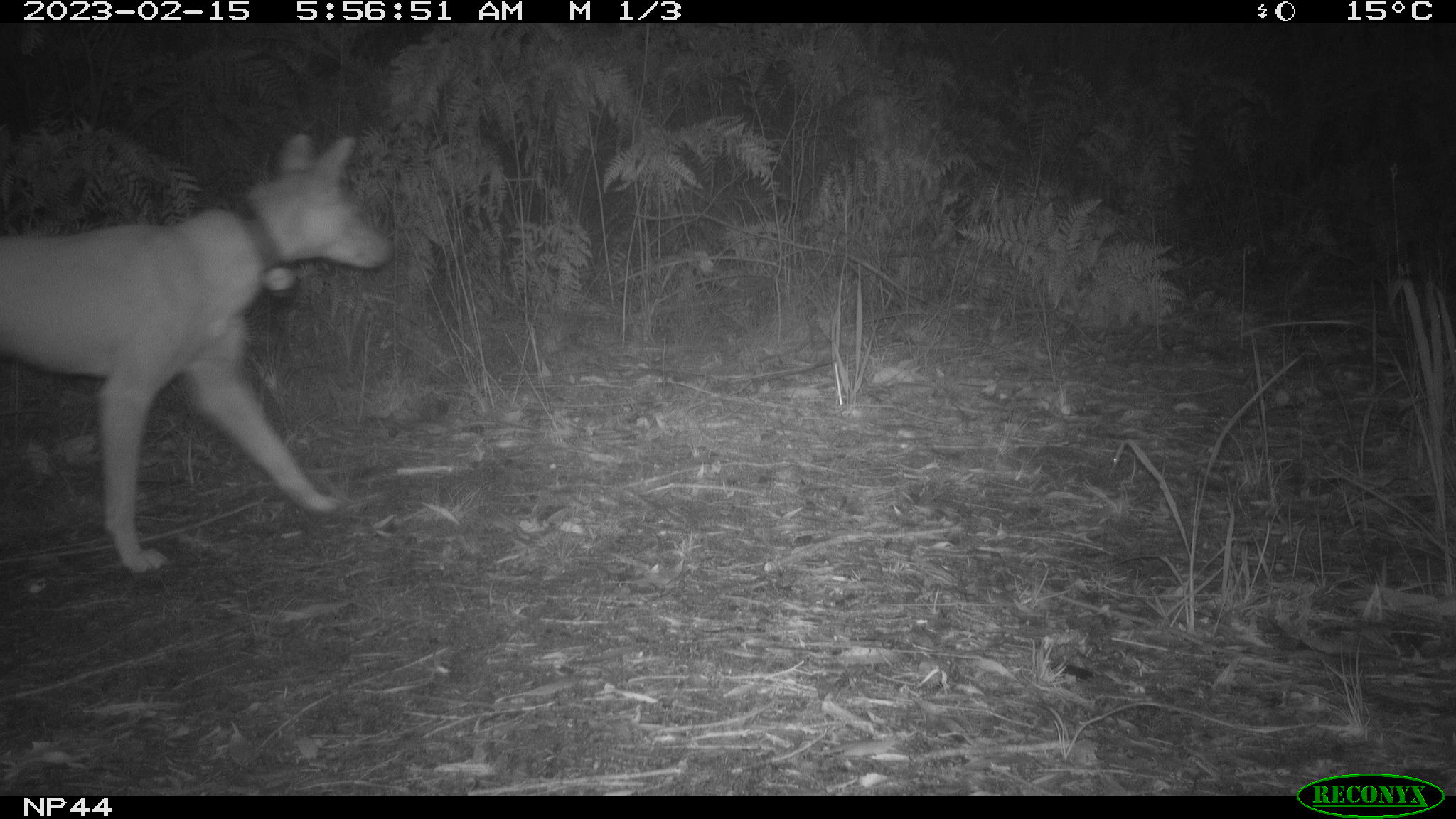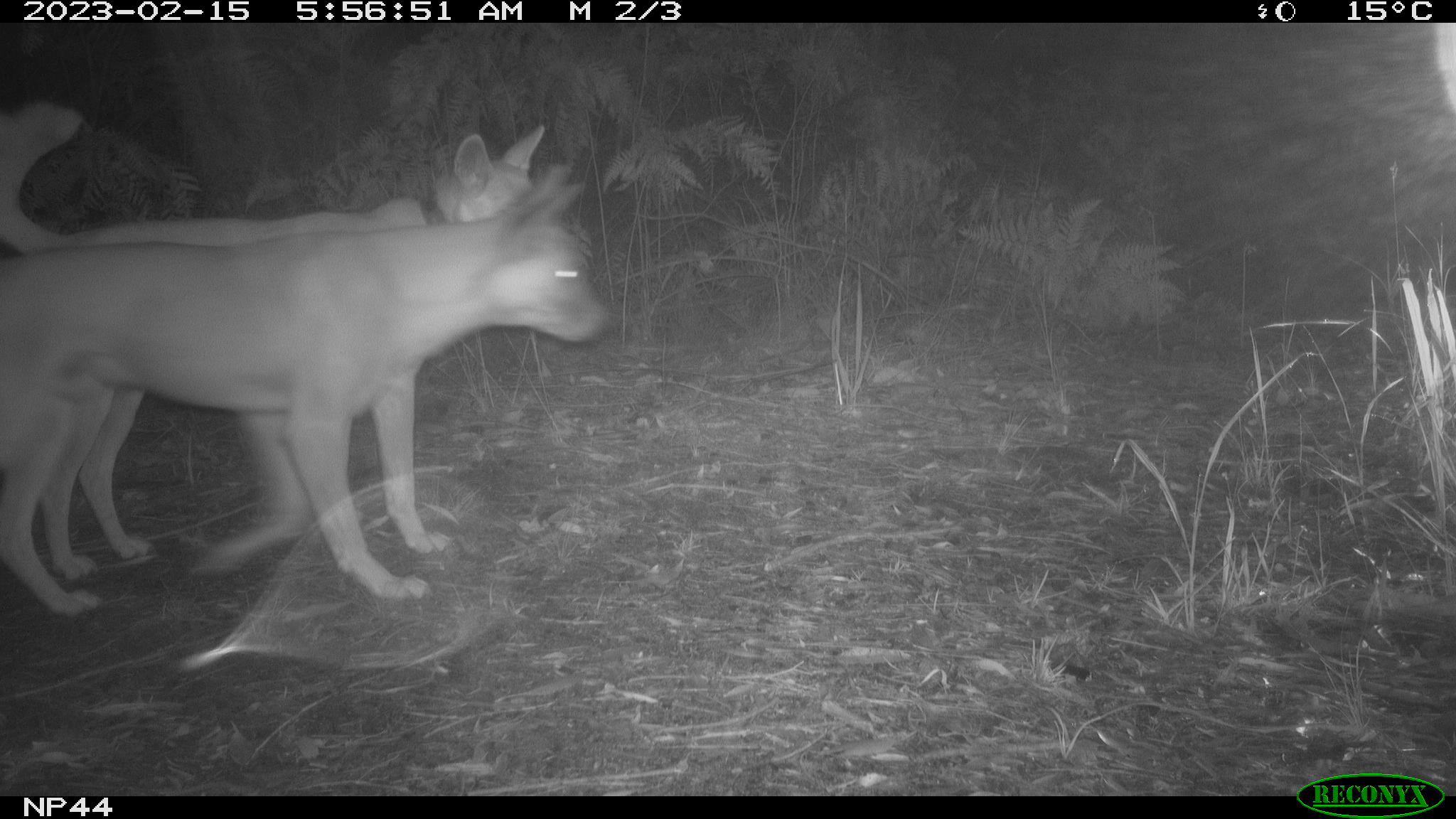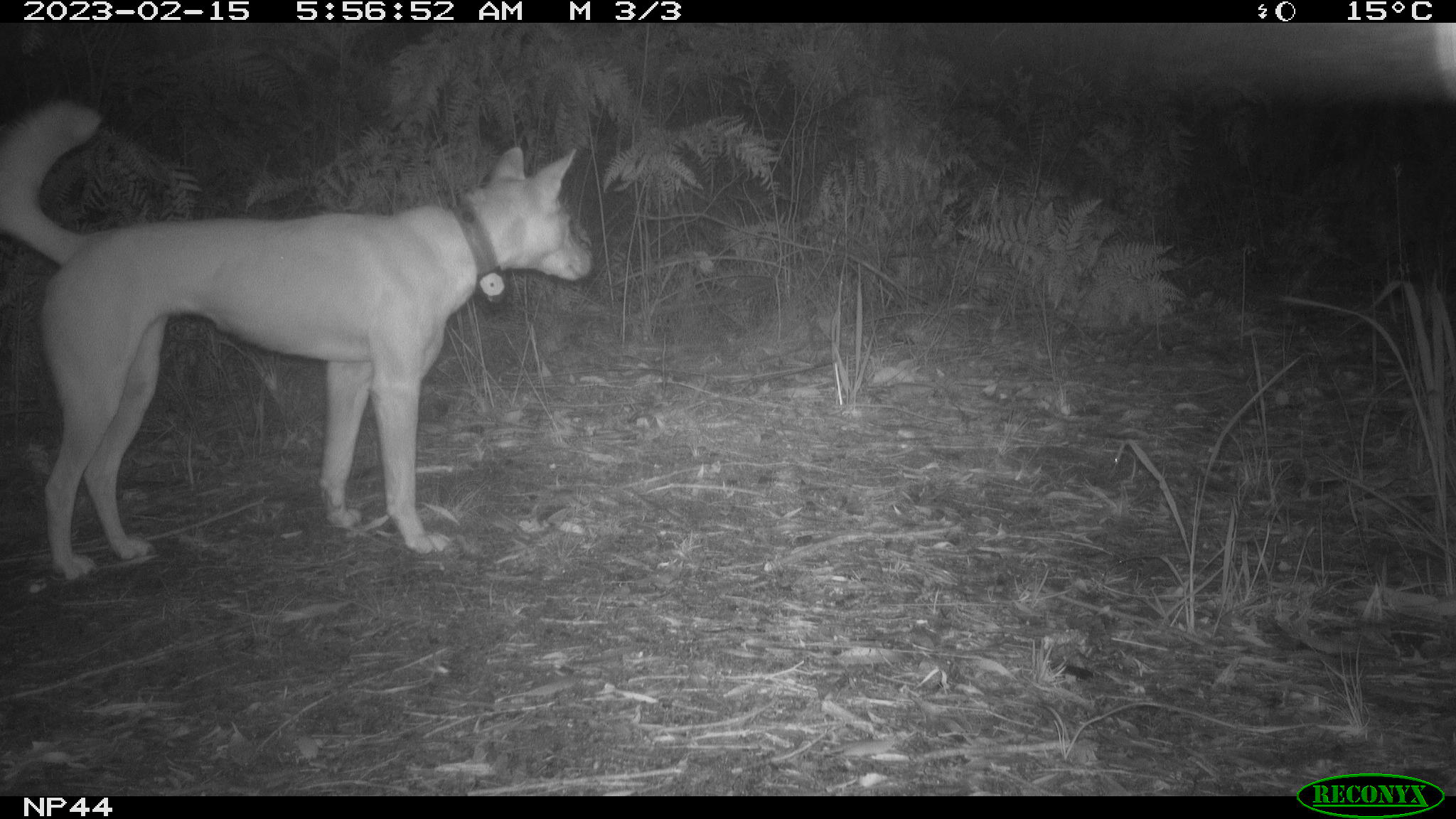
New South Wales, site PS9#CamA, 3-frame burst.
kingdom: Animalia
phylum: Chordata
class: Mammalia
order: Carnivora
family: Canidae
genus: Canis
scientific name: Canis familiaris dingo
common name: dingo